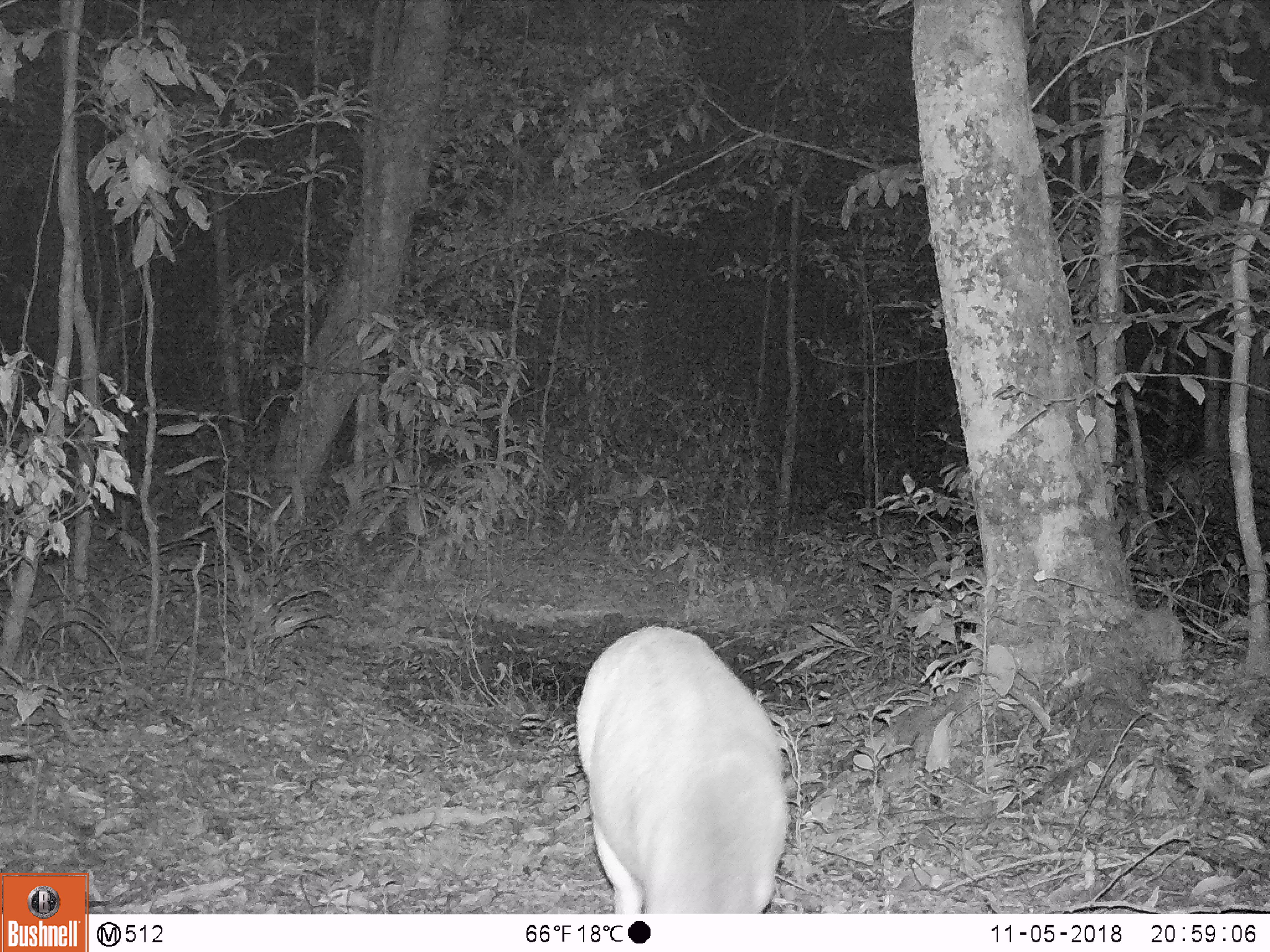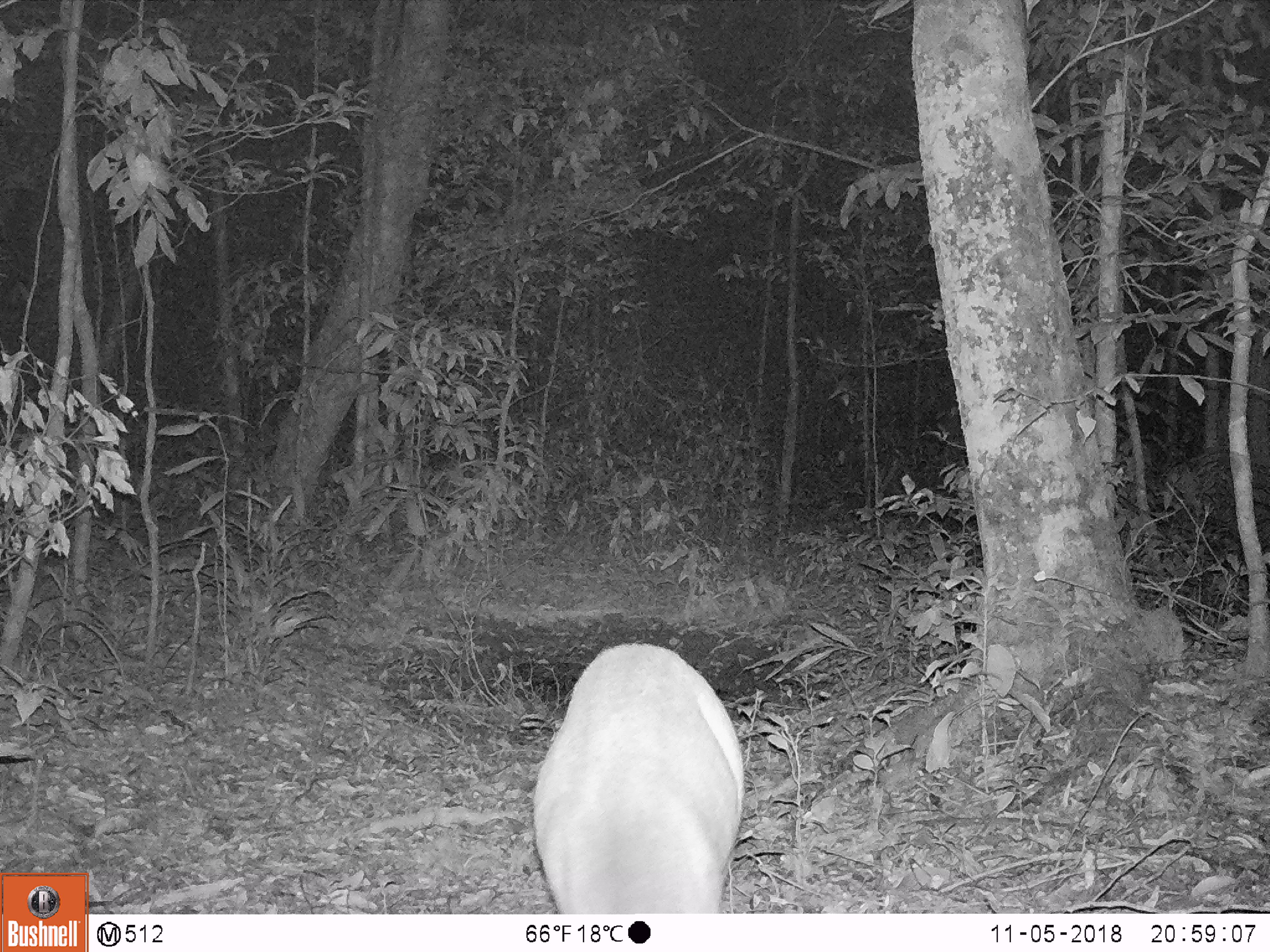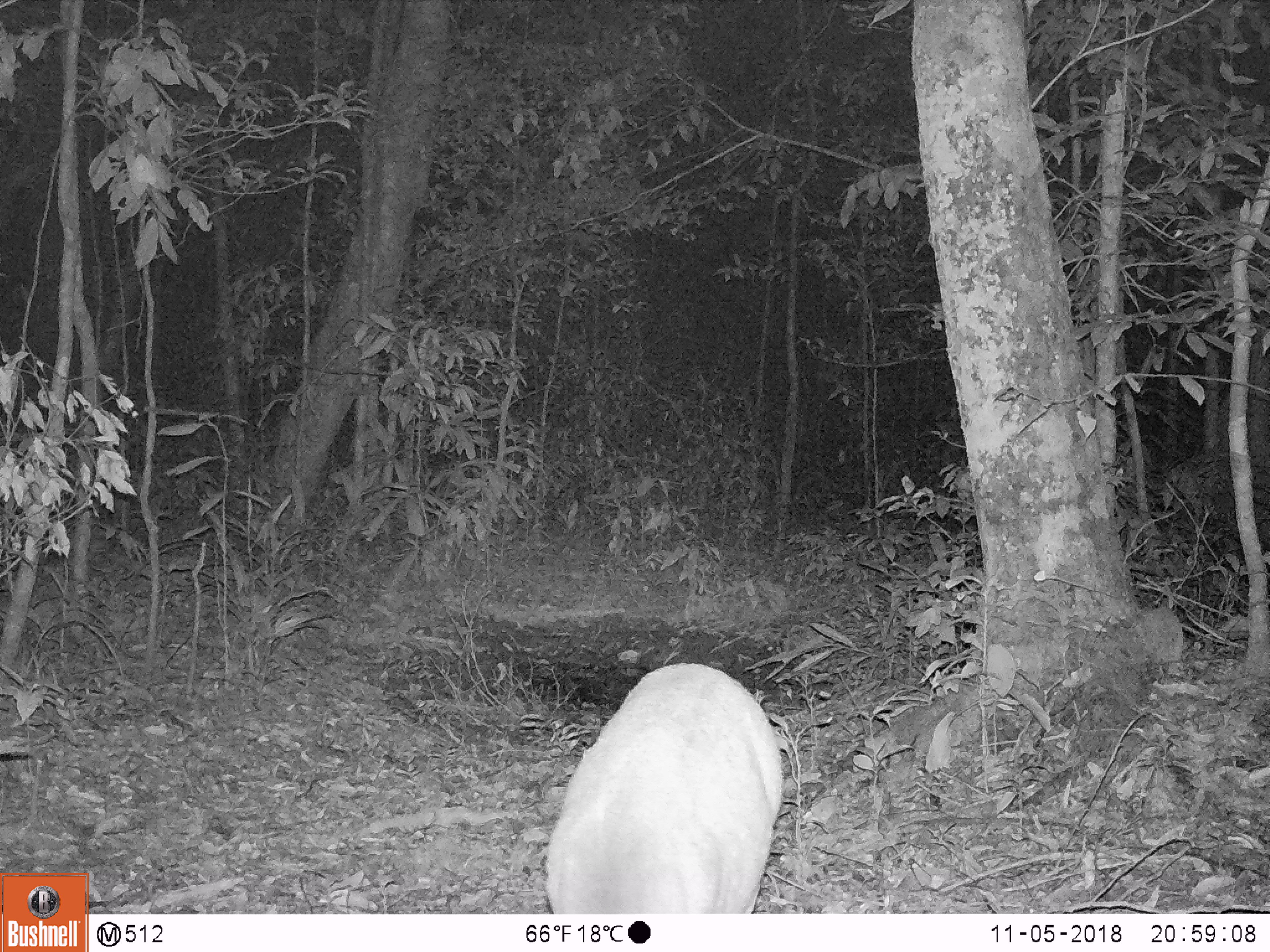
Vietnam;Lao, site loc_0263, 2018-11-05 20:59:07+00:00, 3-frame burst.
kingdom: Animalia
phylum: Chordata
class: Mammalia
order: Artiodactyla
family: Cervidae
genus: Muntiacus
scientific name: Muntiacus vuquangensis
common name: large-antlered muntjac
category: large antlered muntjac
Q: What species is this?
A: Large antlered muntjac (large-antlered muntjac) (Muntiacus vuquangensis).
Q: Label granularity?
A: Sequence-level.